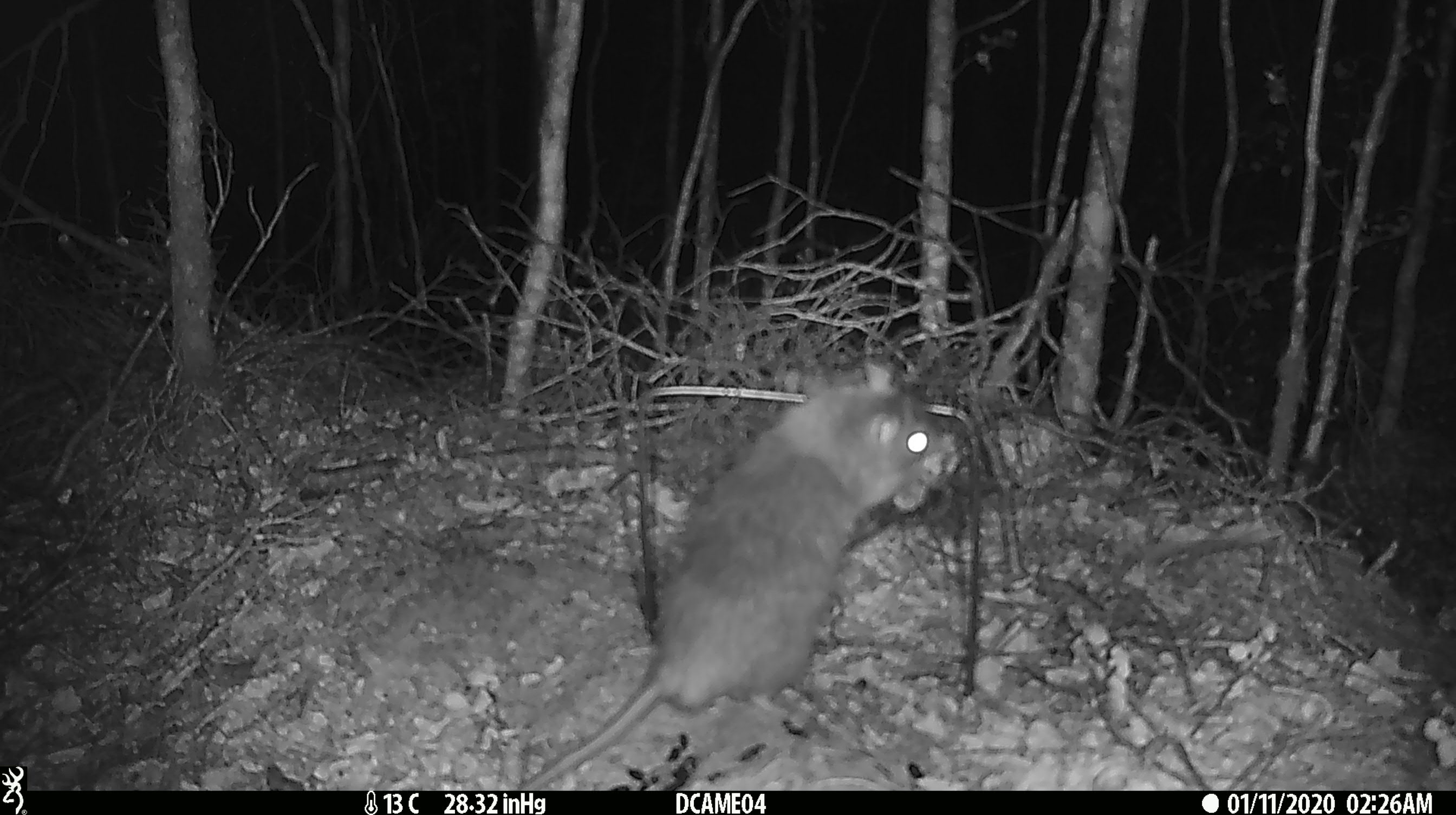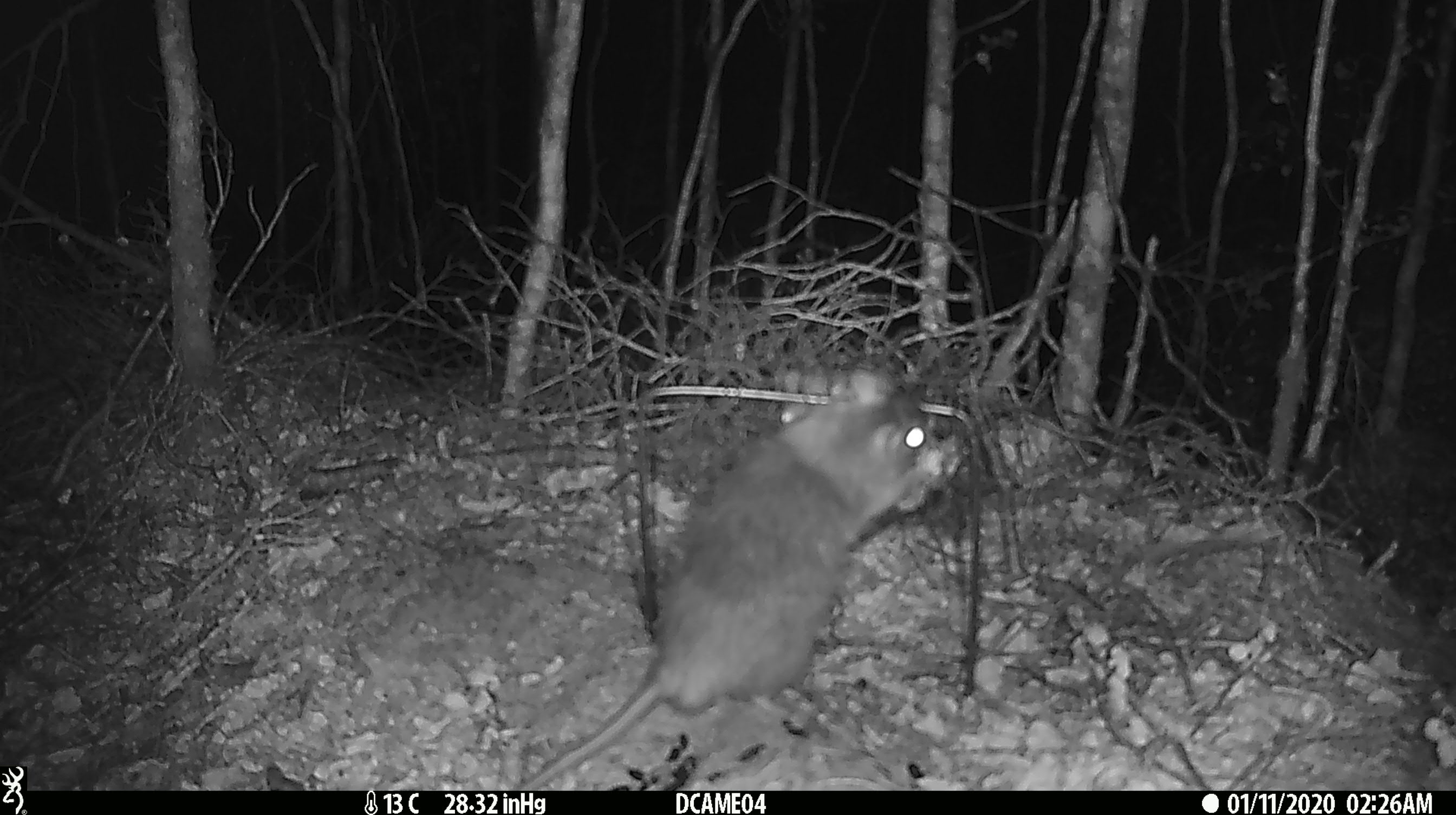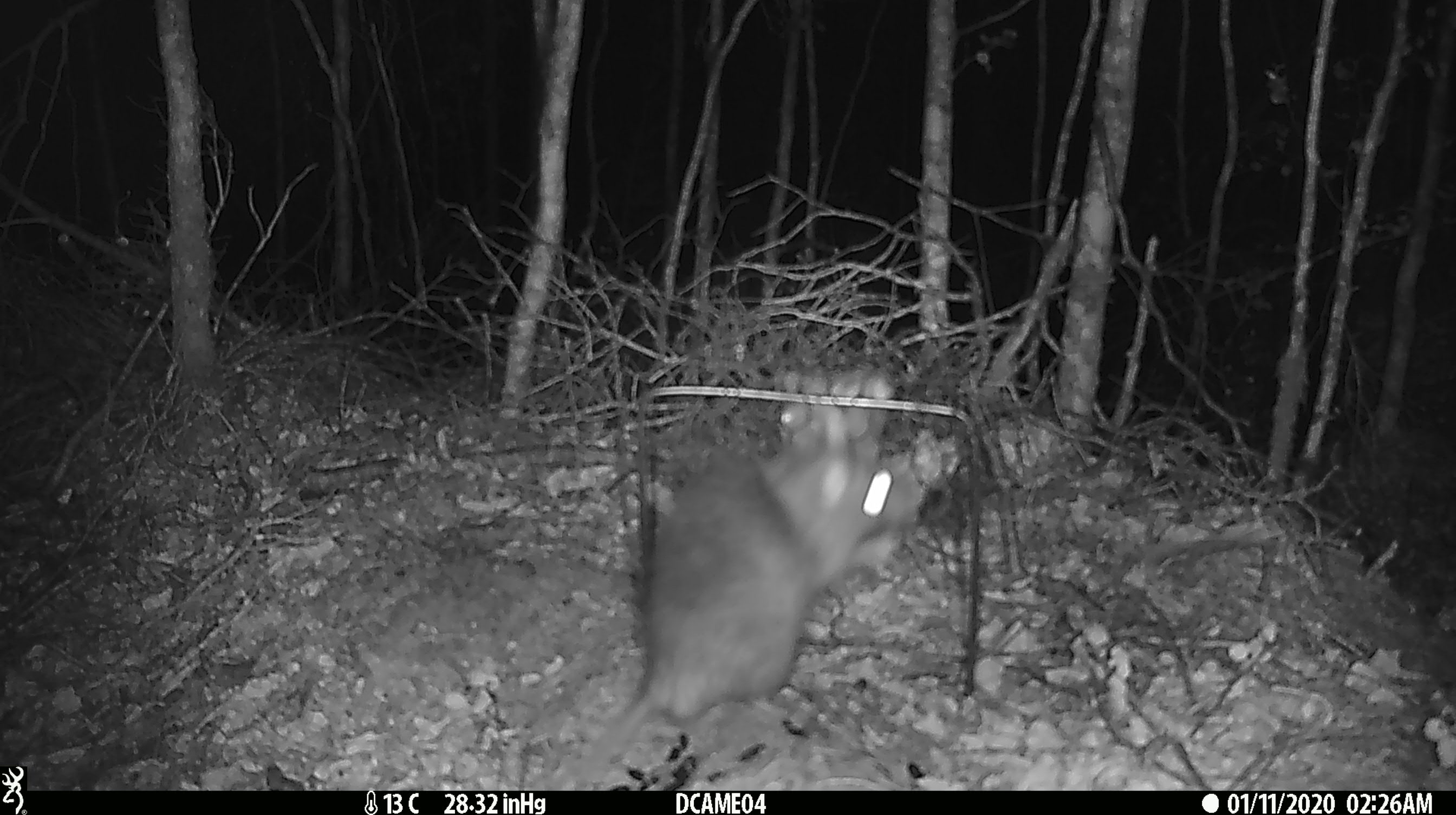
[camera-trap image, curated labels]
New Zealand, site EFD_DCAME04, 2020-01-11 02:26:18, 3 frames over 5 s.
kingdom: Animalia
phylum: Chordata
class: Mammalia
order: Rodentia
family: Muridae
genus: Rattus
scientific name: Rattus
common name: rat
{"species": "rat (Rattus)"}